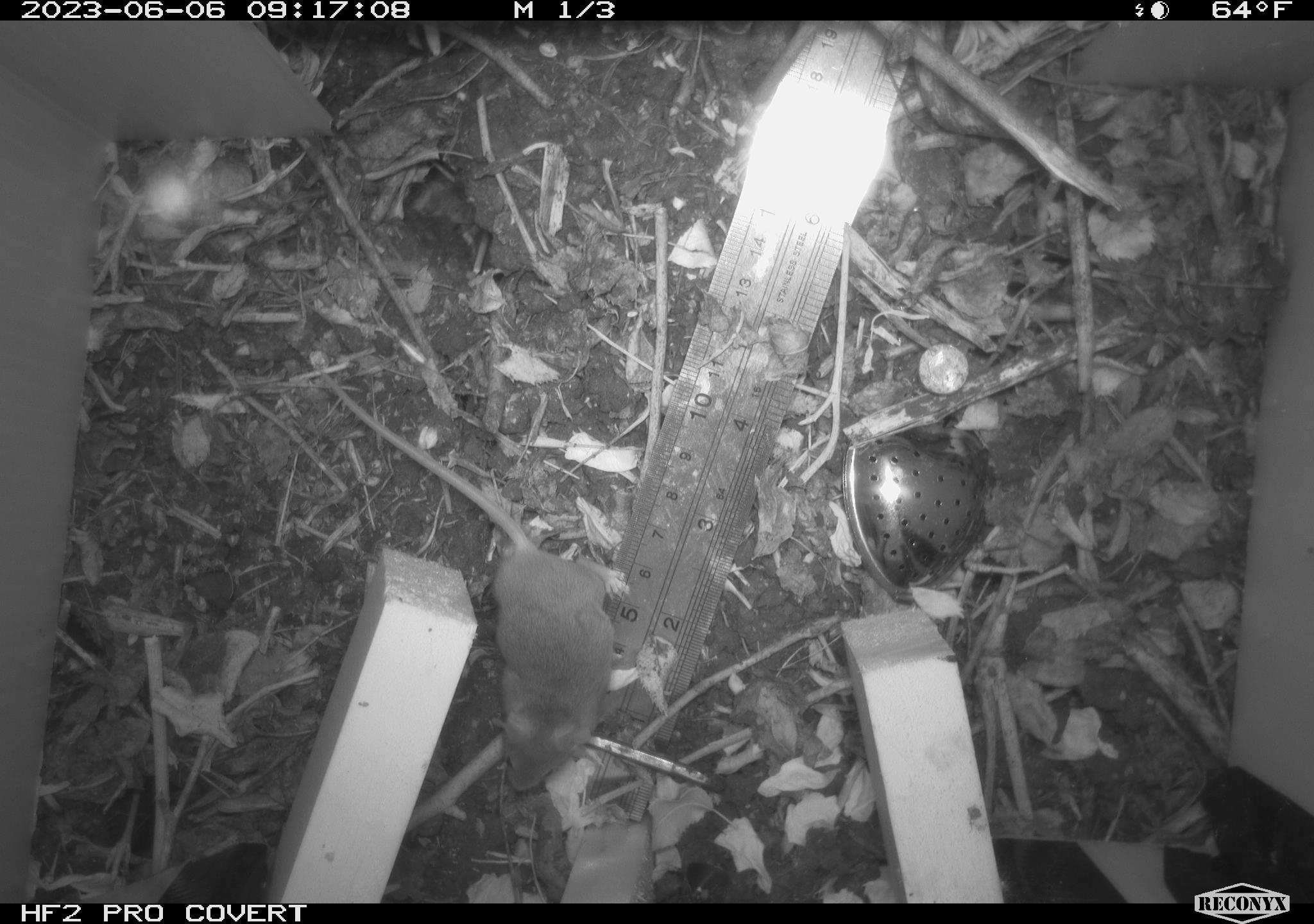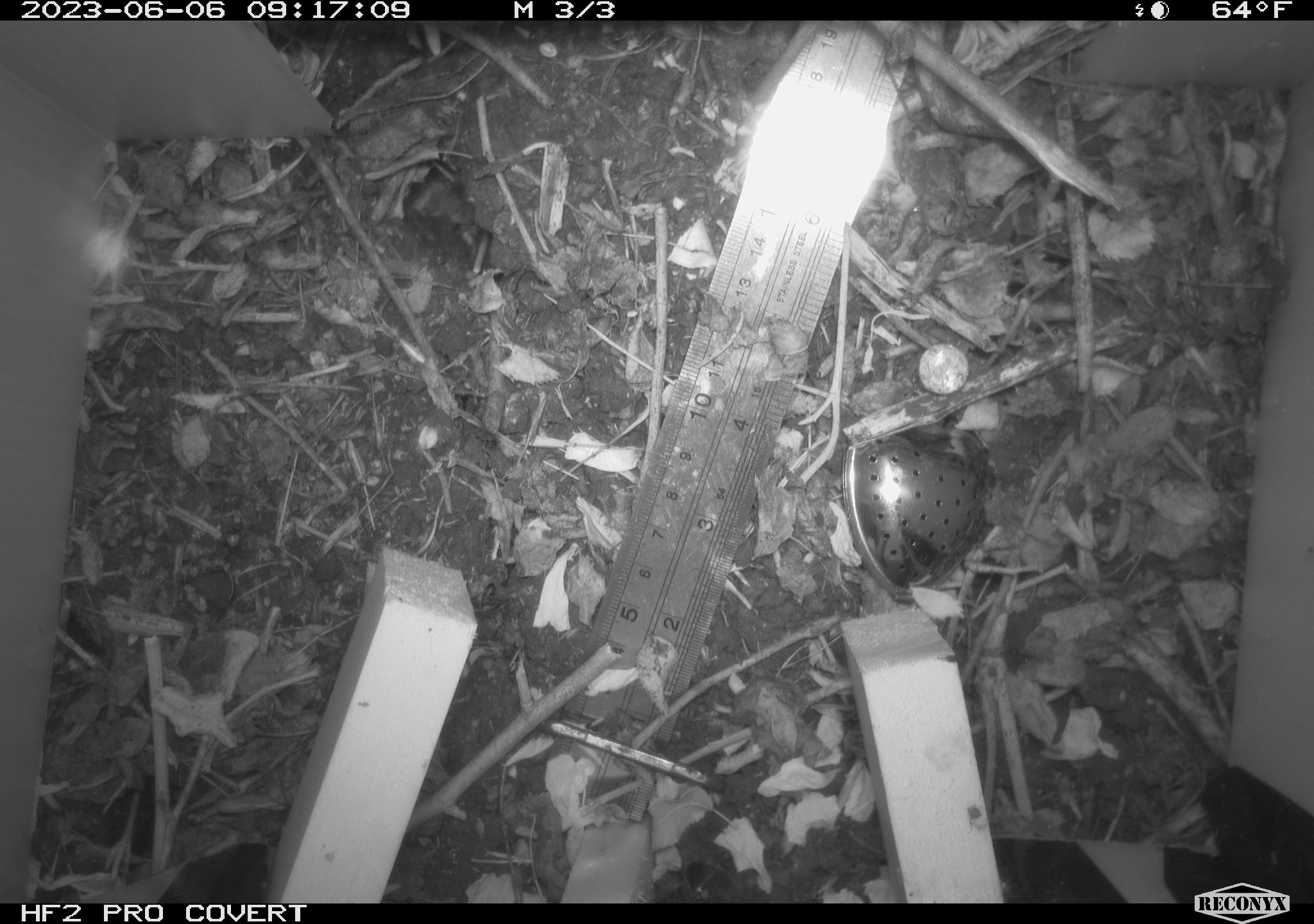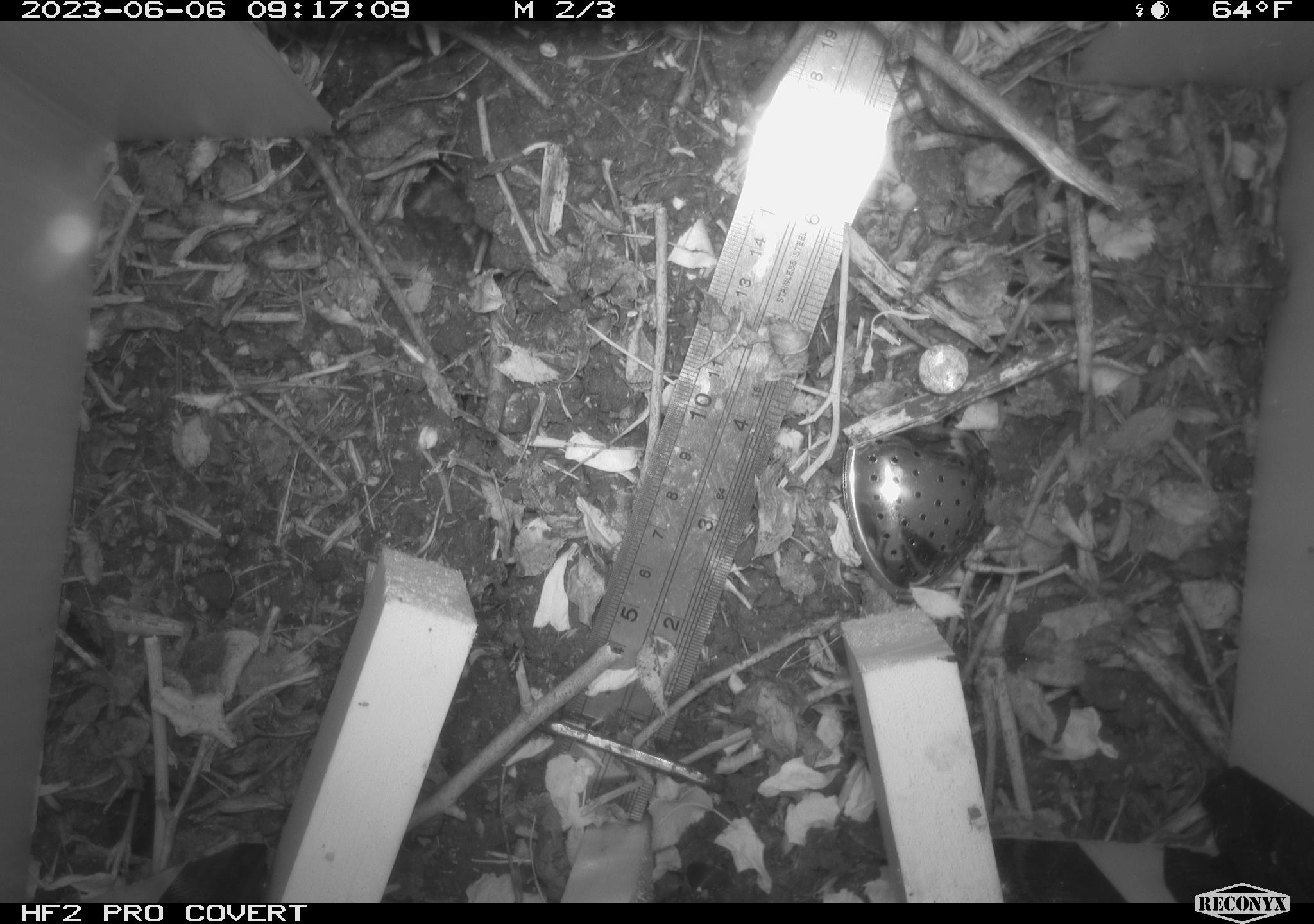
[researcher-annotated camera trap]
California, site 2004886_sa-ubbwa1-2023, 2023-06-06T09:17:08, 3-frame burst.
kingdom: Animalia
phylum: Chordata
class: Mammalia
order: Rodentia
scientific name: Rodentia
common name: rodent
Rodent (Rodentia).